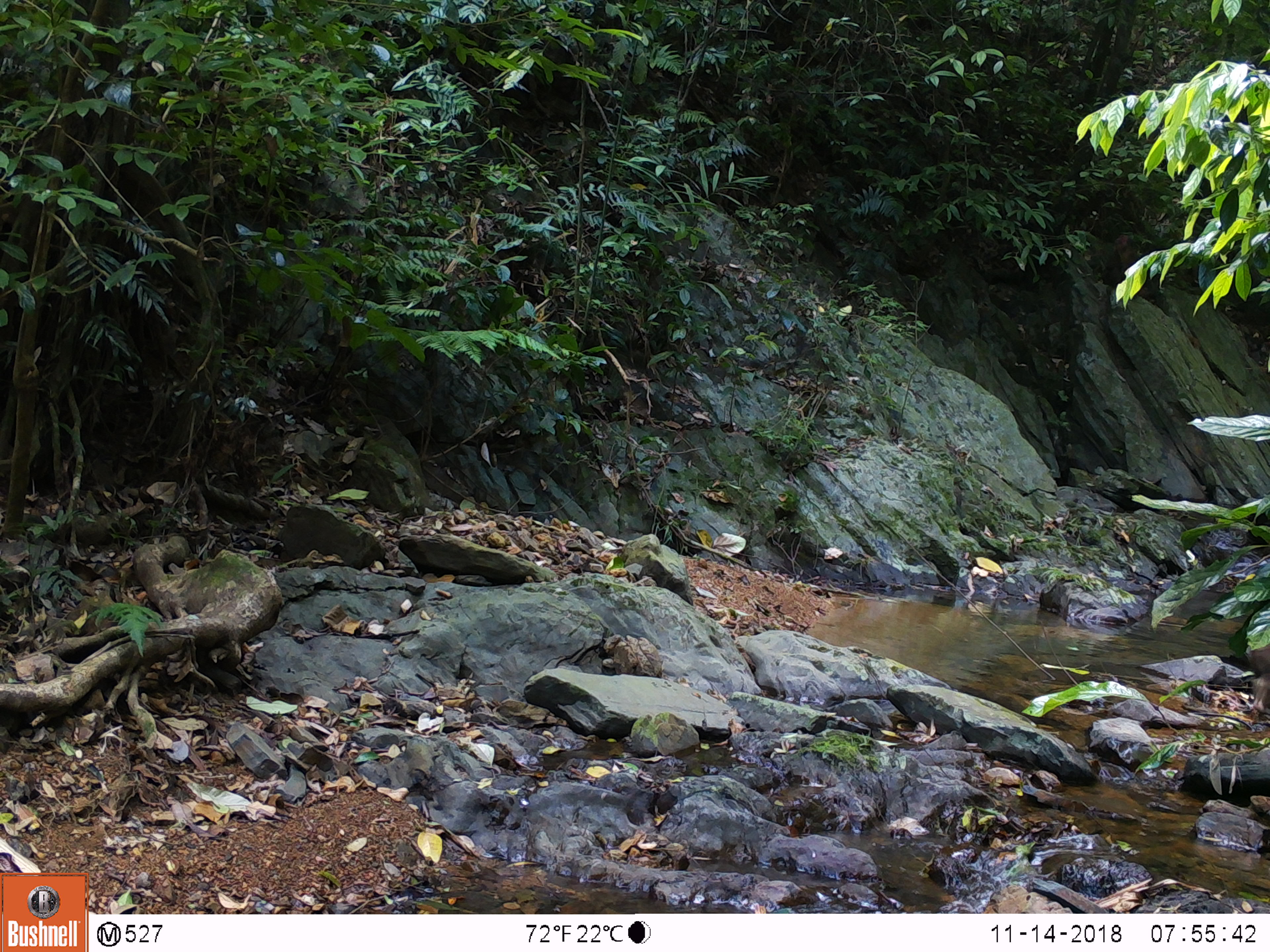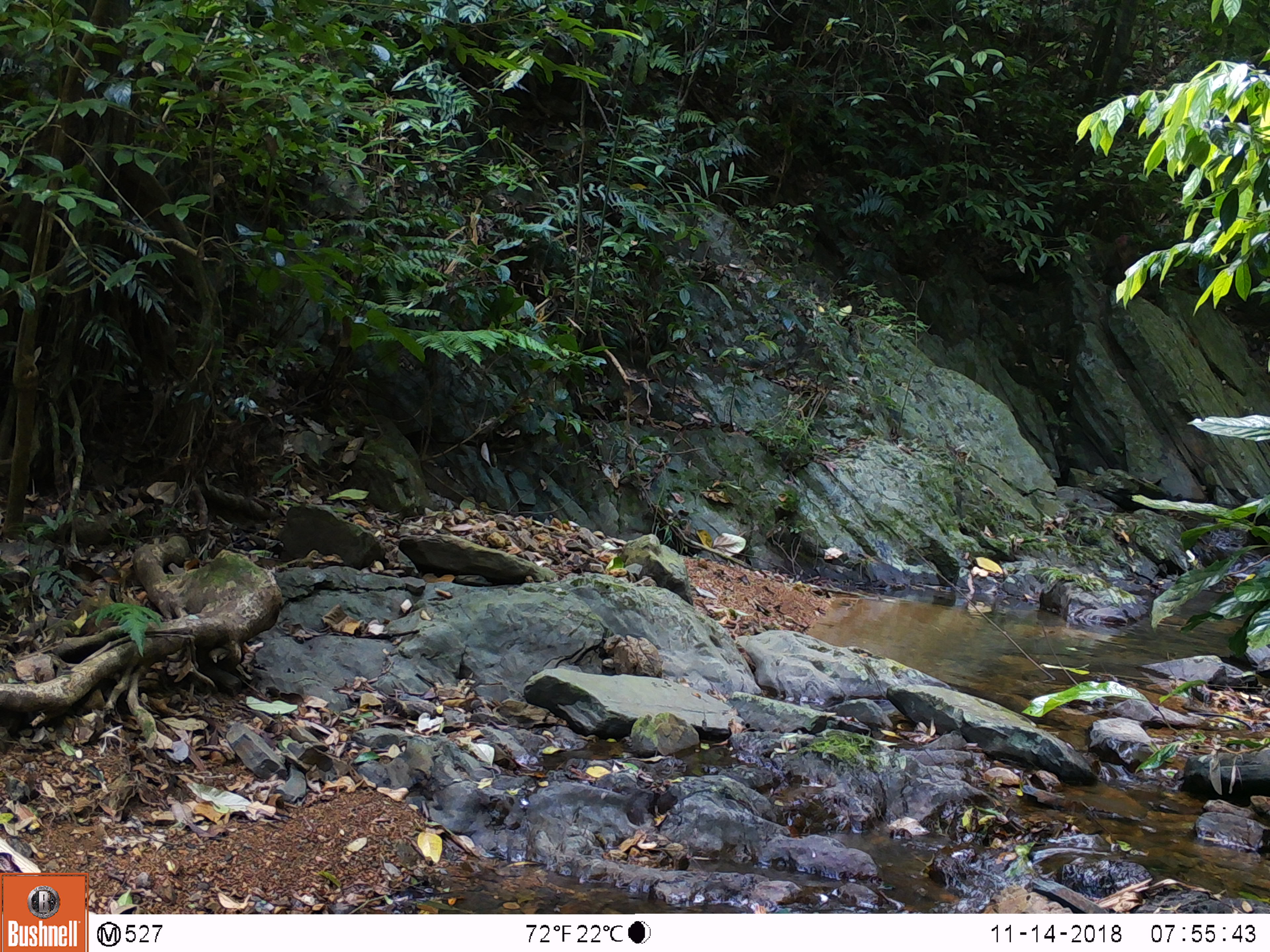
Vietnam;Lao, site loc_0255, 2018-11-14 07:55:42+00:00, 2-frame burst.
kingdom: Animalia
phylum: Chordata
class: Mammalia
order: Primates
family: Cercopithecidae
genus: Macaca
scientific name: Macaca arctoides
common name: stump-tailed macaque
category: stump tailed macaque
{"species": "stump tailed macaque (stump-tailed macaque) (Macaca arctoides)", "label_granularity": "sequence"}